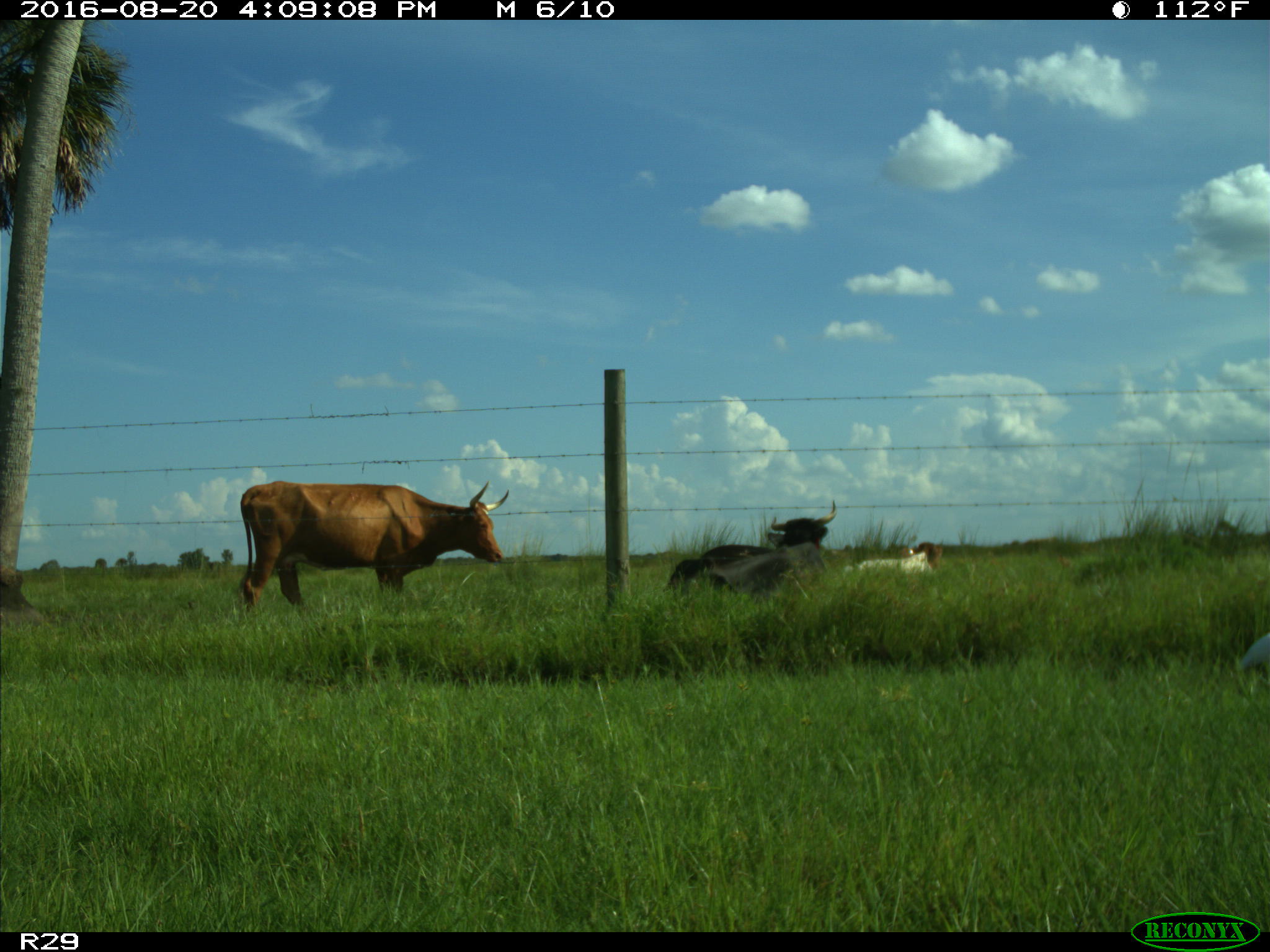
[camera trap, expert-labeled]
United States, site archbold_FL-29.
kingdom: Animalia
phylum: Chordata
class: Mammalia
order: Artiodactyla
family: Bovidae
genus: Bos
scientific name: Bos taurus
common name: domestic cow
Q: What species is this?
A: Bos taurus (domestic cow).